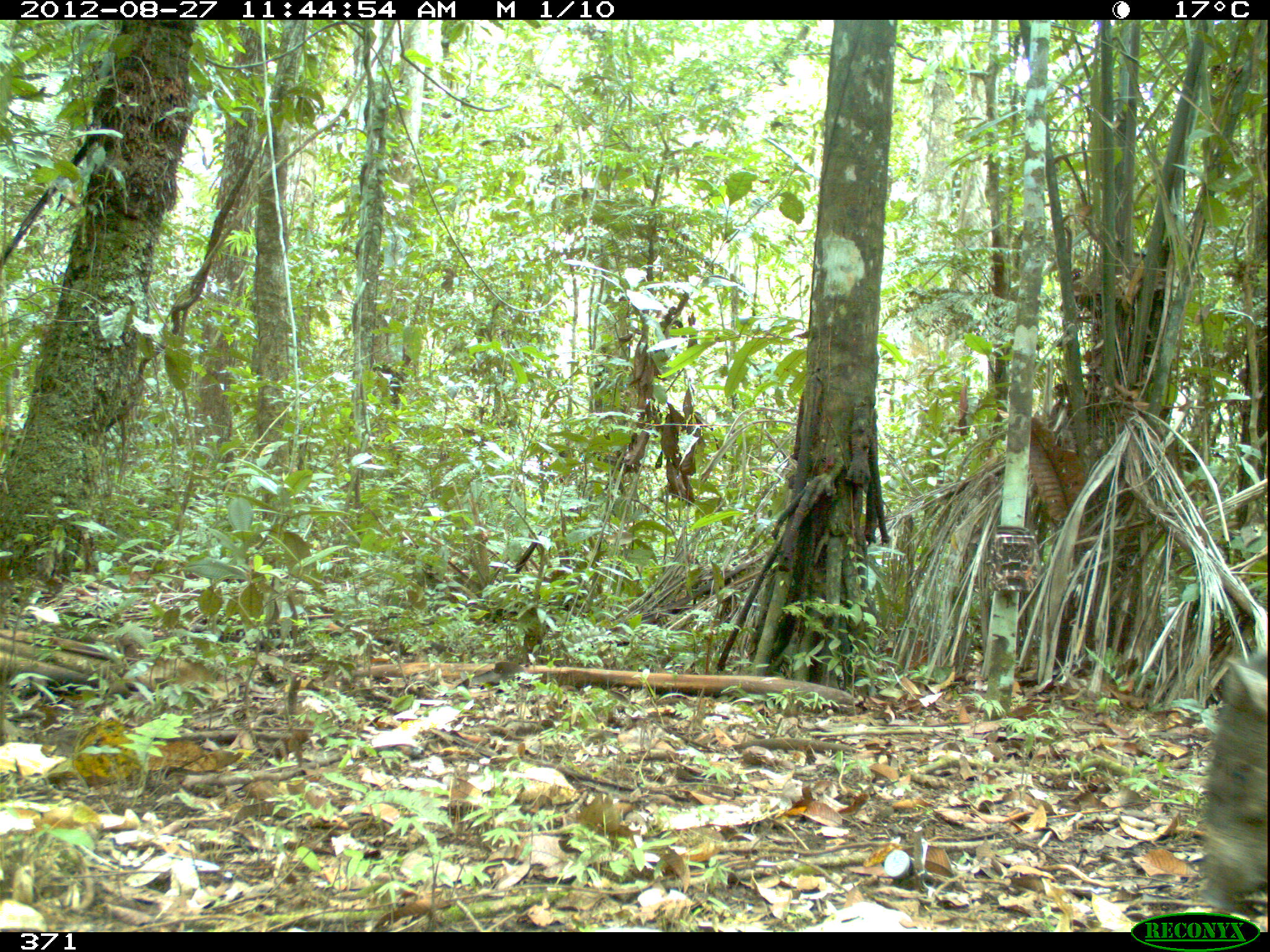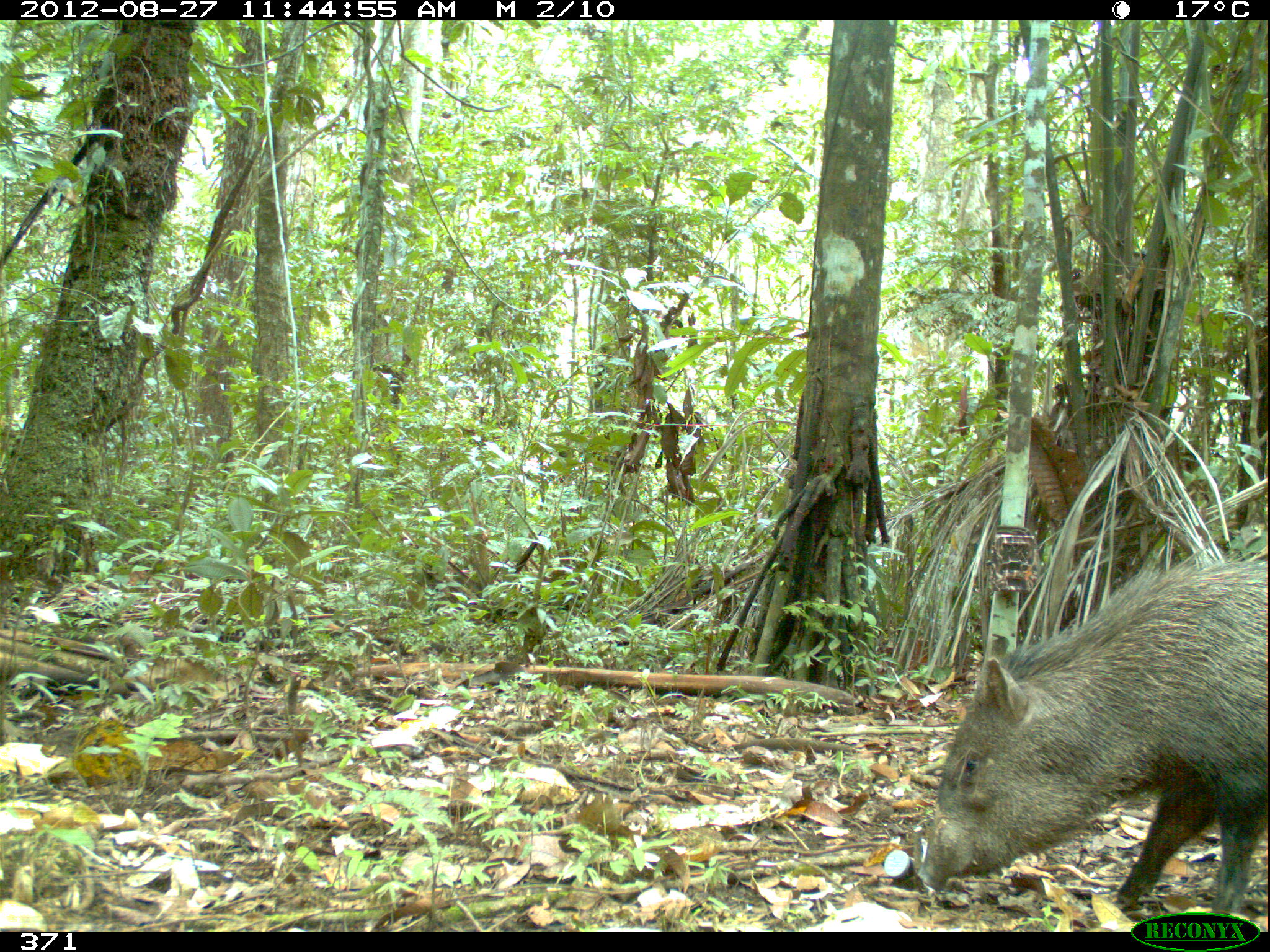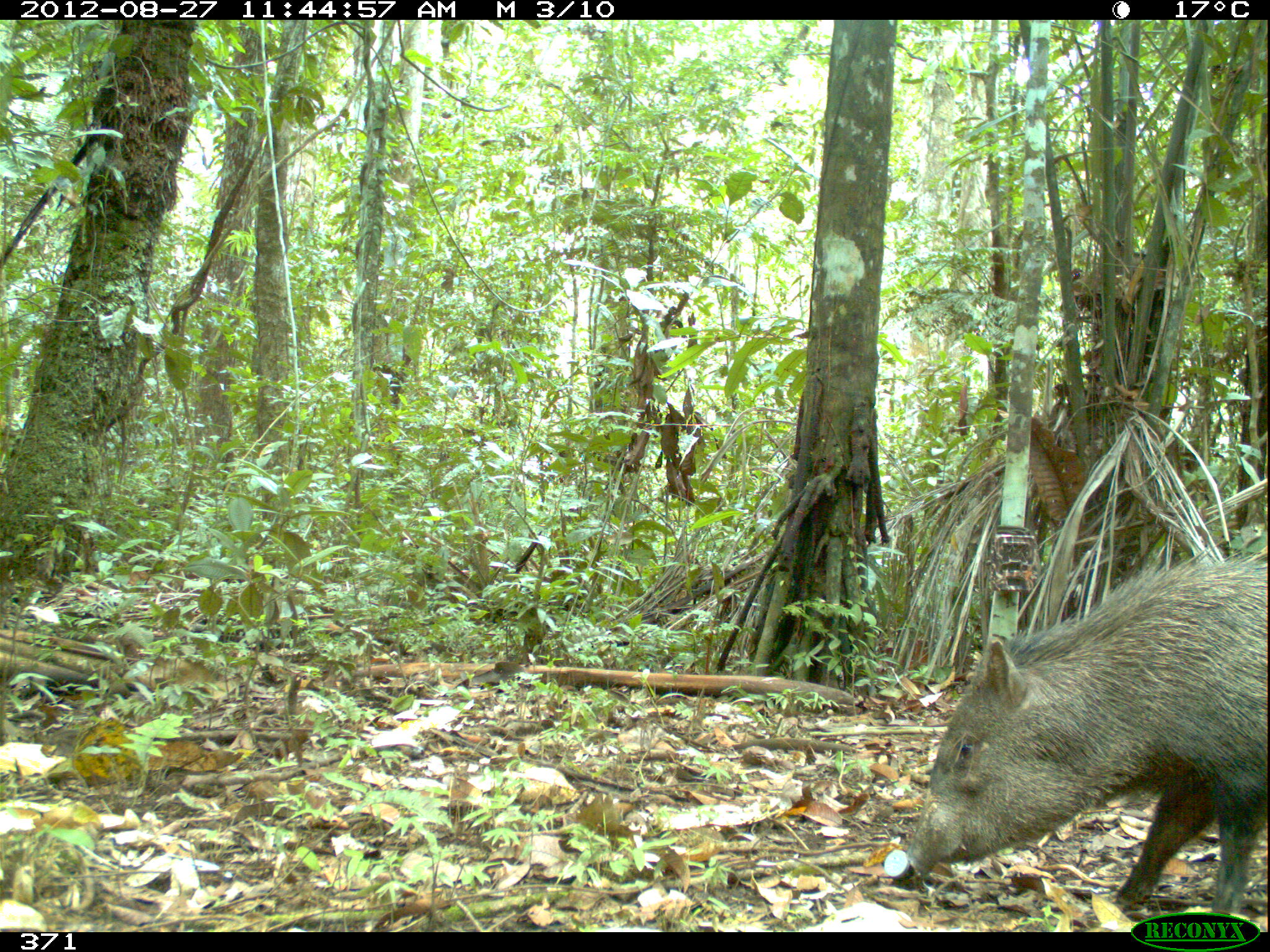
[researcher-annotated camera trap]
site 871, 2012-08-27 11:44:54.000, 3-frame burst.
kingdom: Animalia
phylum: Chordata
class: Mammalia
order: Artiodactyla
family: Tayassuidae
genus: Pecari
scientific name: Pecari tajacu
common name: collared peccary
Pecari tajacu (collared peccary).